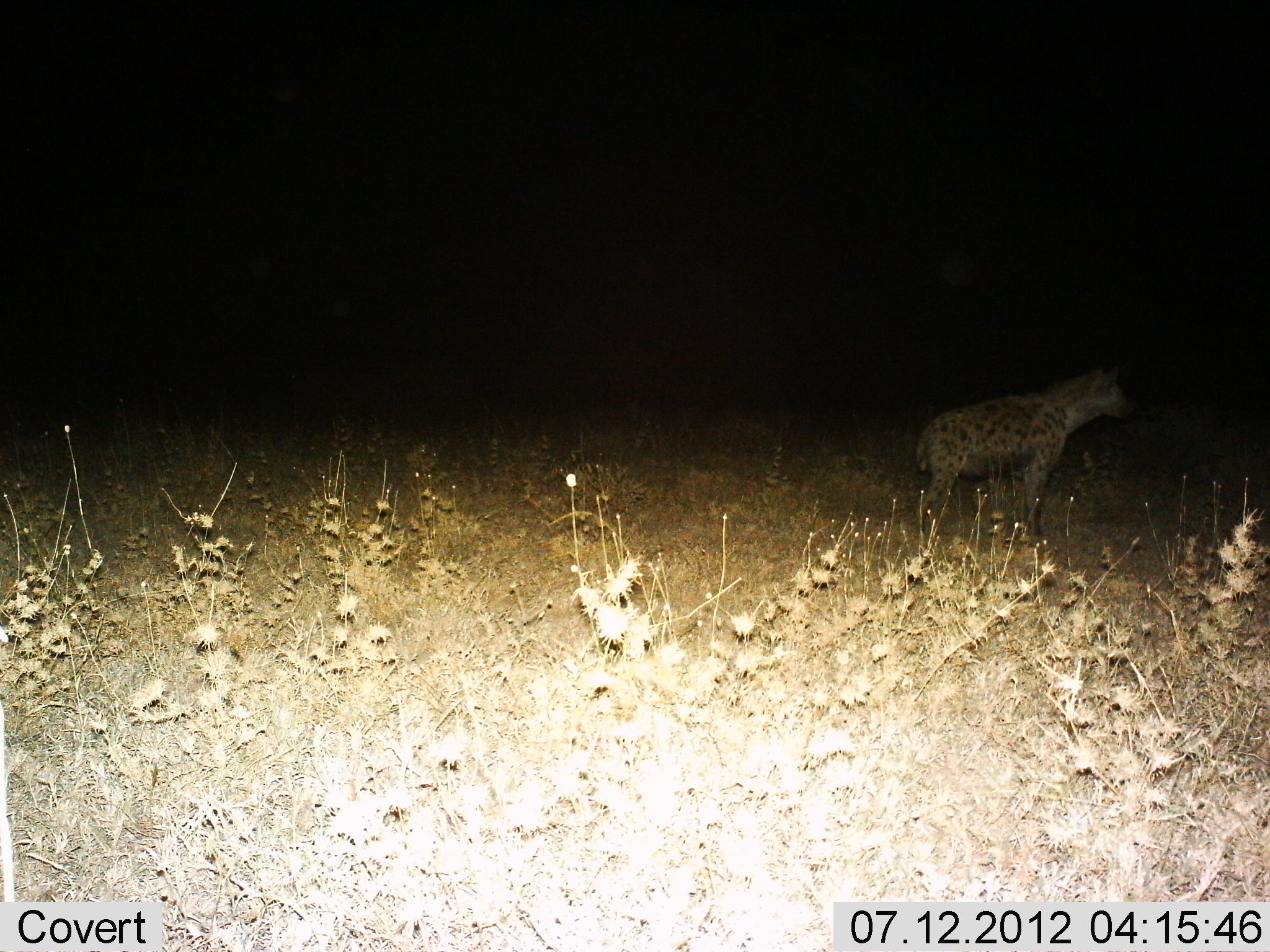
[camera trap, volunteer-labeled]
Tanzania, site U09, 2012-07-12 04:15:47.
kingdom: Animalia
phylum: Chordata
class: Mammalia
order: Carnivora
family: Hyaenidae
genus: Crocuta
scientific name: Crocuta crocuta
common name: spotted hyena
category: hyenaspotted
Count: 1.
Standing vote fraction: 100%.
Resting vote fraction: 0%.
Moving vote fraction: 0%.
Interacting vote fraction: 0%.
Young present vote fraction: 0%.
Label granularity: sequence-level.